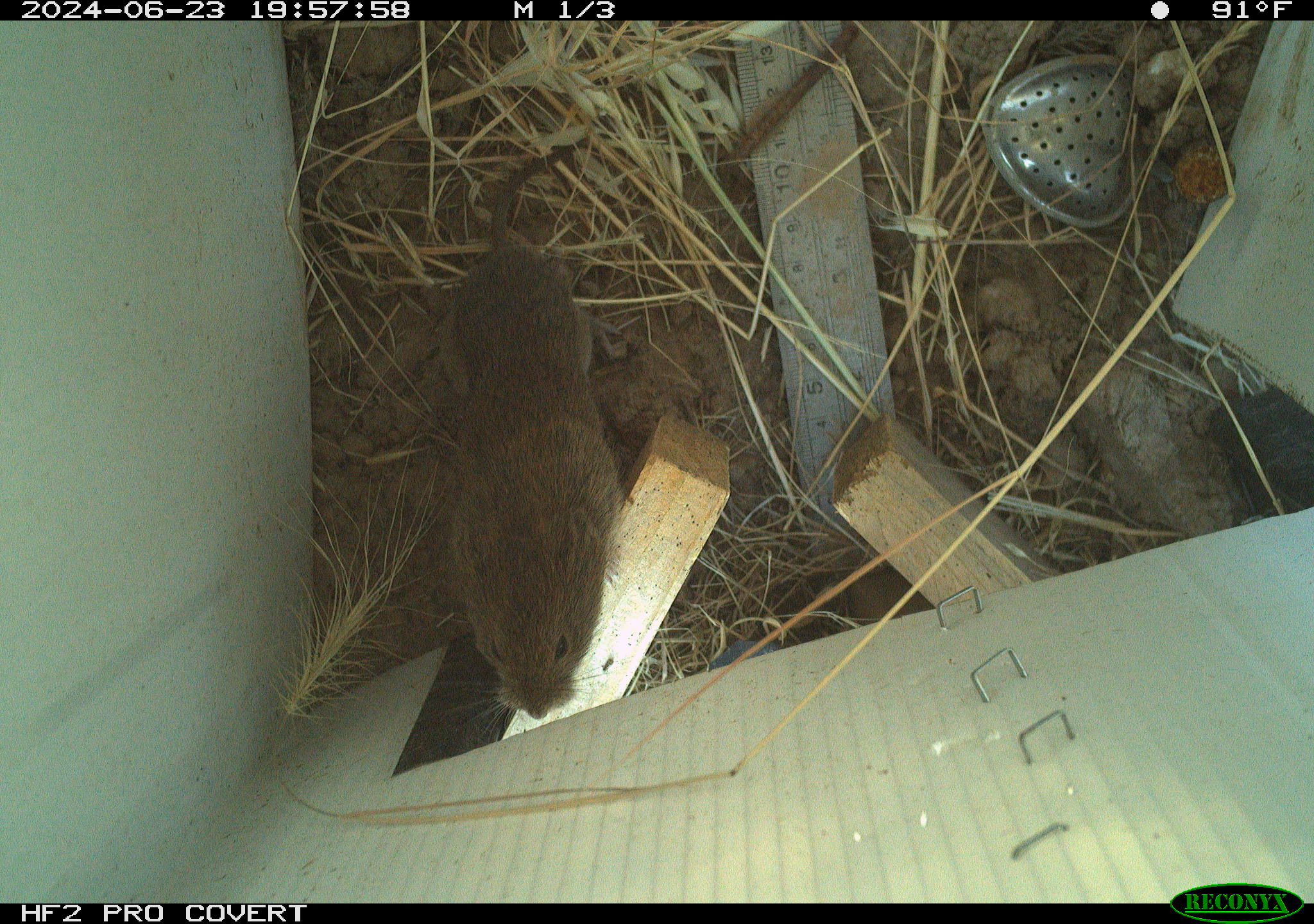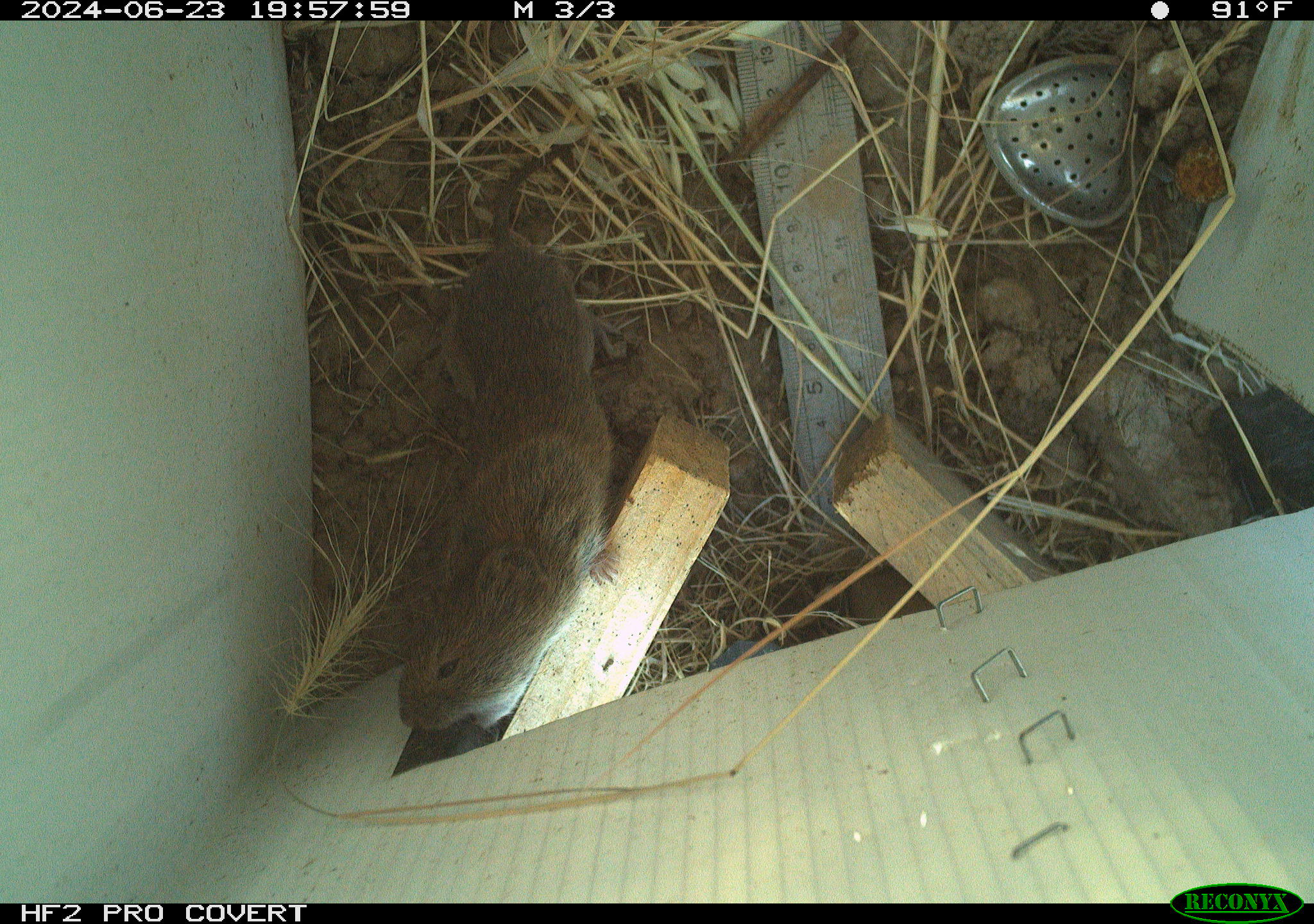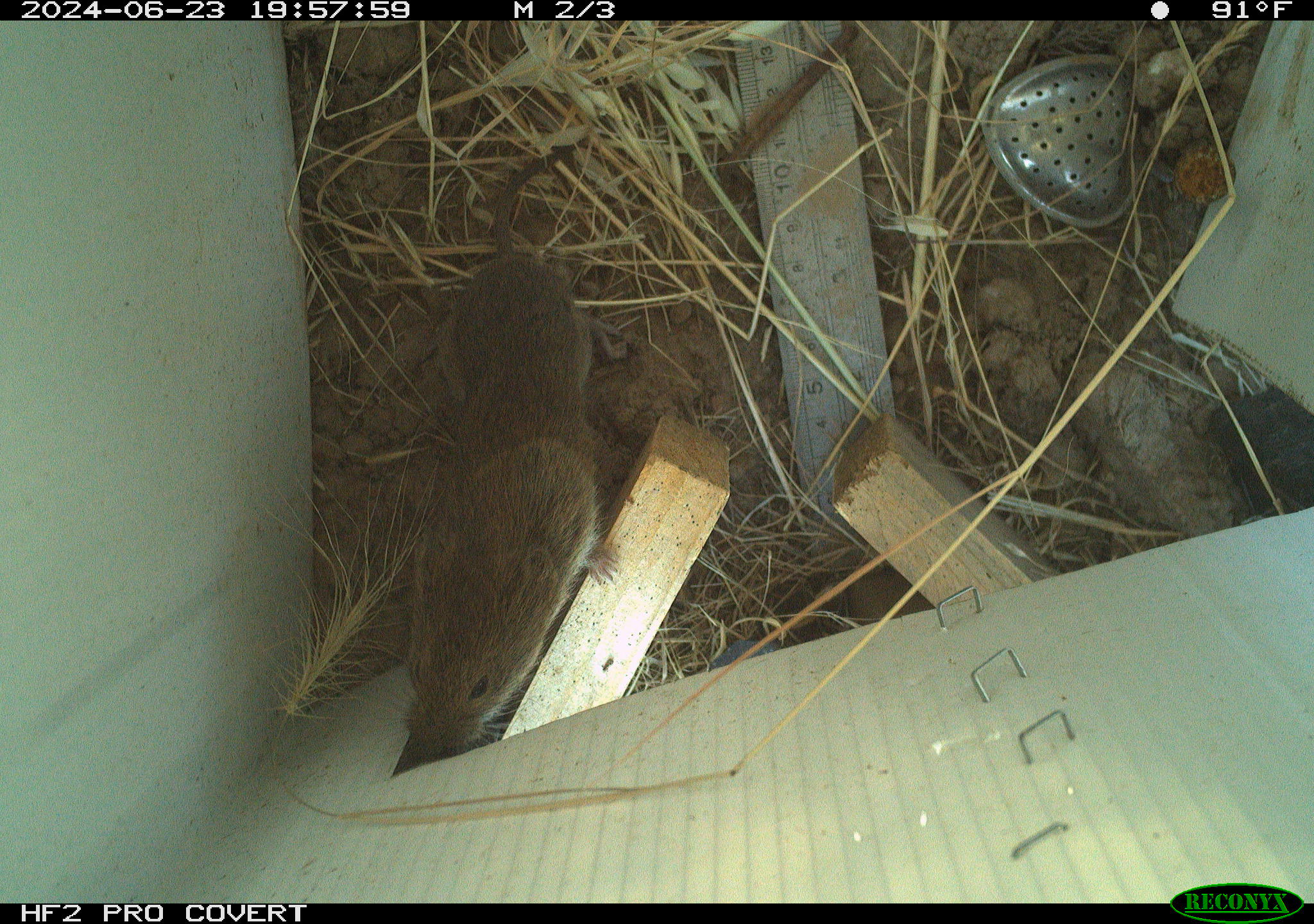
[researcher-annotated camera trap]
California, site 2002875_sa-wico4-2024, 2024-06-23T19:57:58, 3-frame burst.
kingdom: Animalia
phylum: Chordata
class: Mammalia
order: Rodentia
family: Cricetidae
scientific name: Arvicolinae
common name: voles, lemmings, and muskrats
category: arvicolinae subfamily